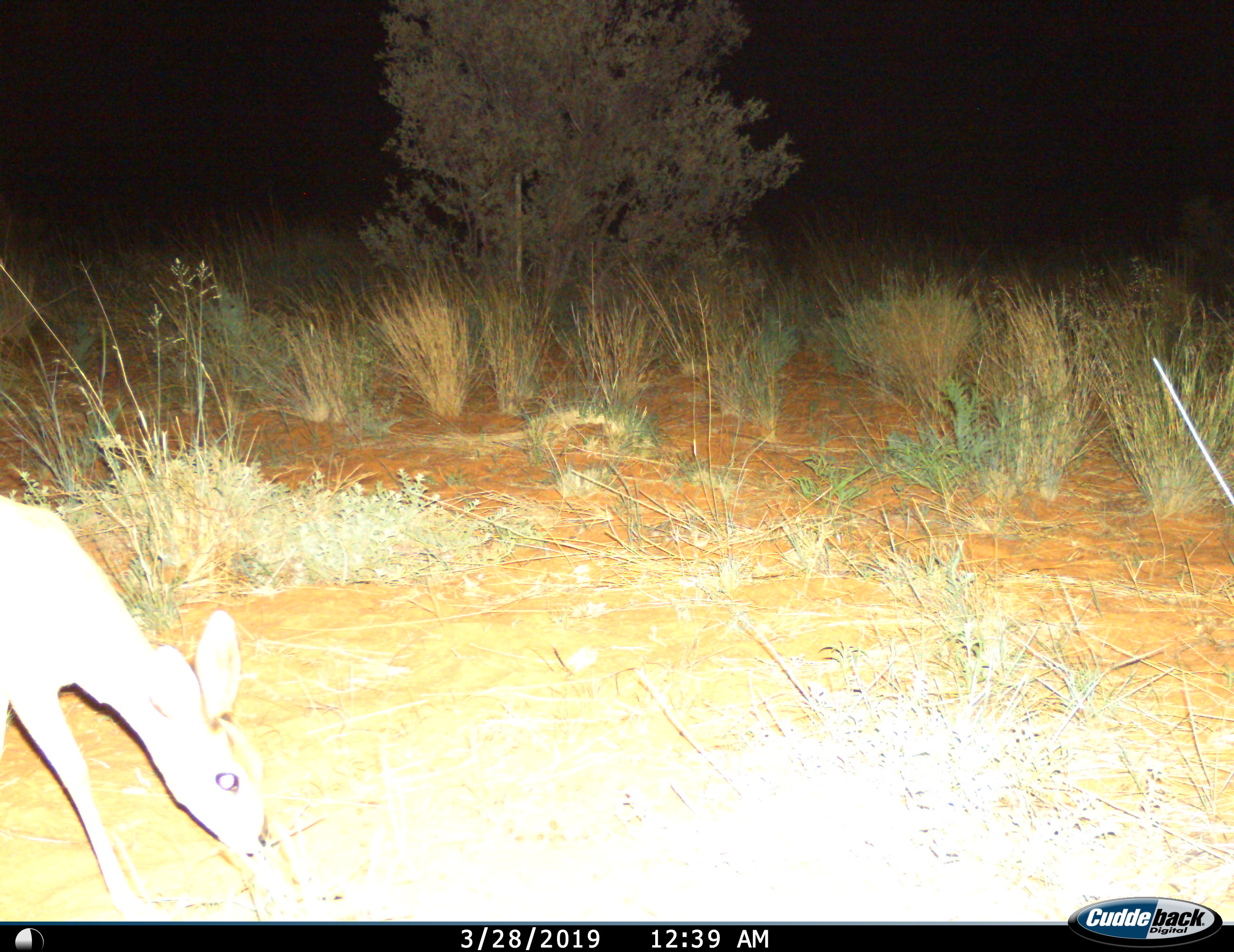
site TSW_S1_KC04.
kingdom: Animalia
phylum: Chordata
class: Mammalia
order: Artiodactyla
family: Bovidae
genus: Raphicerus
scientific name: Raphicerus campestris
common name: steenbok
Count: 1.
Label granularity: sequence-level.